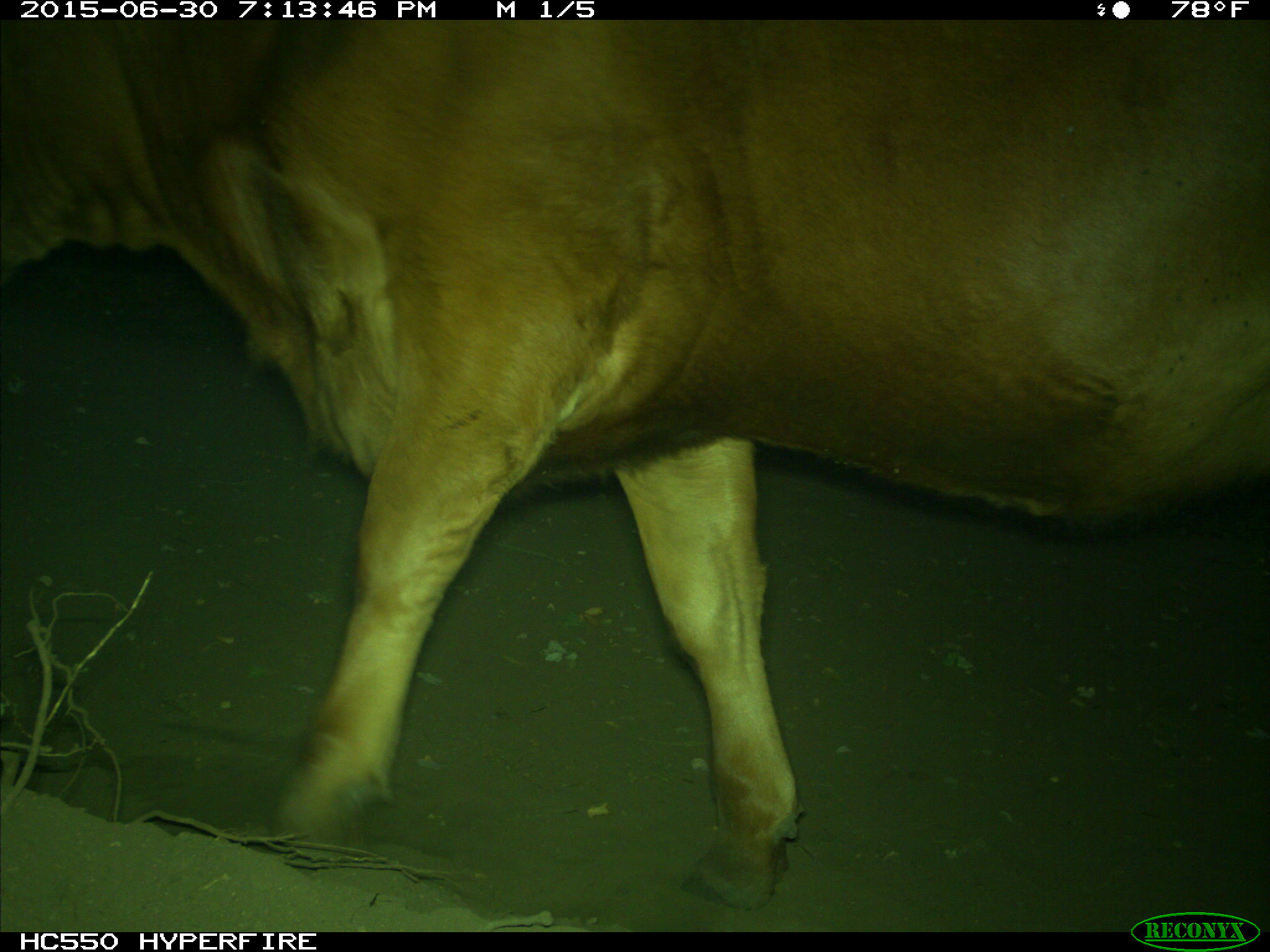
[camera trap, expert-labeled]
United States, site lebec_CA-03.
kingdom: Animalia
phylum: Chordata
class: Mammalia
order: Artiodactyla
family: Bovidae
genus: Bos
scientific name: Bos taurus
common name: domestic cow